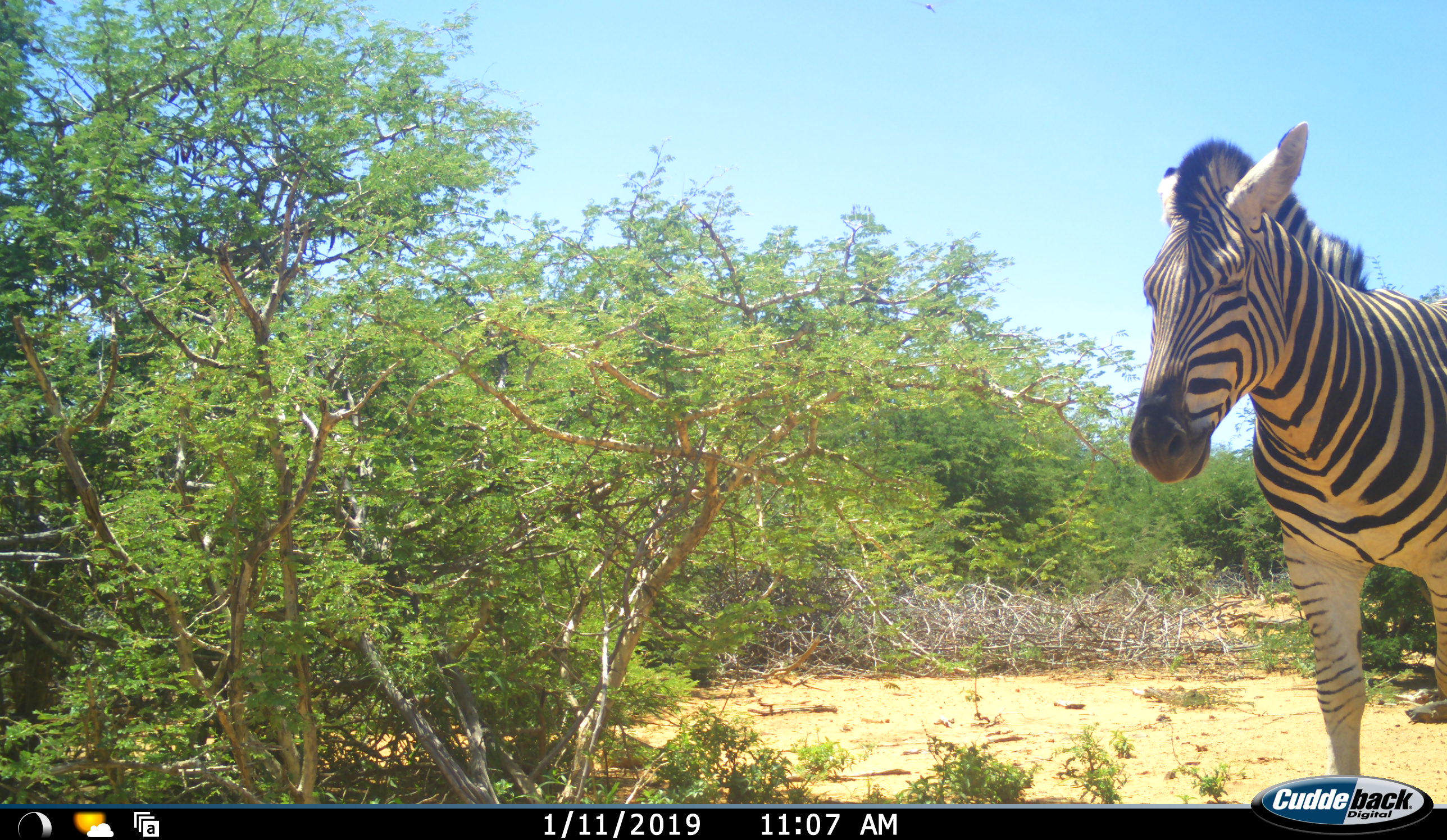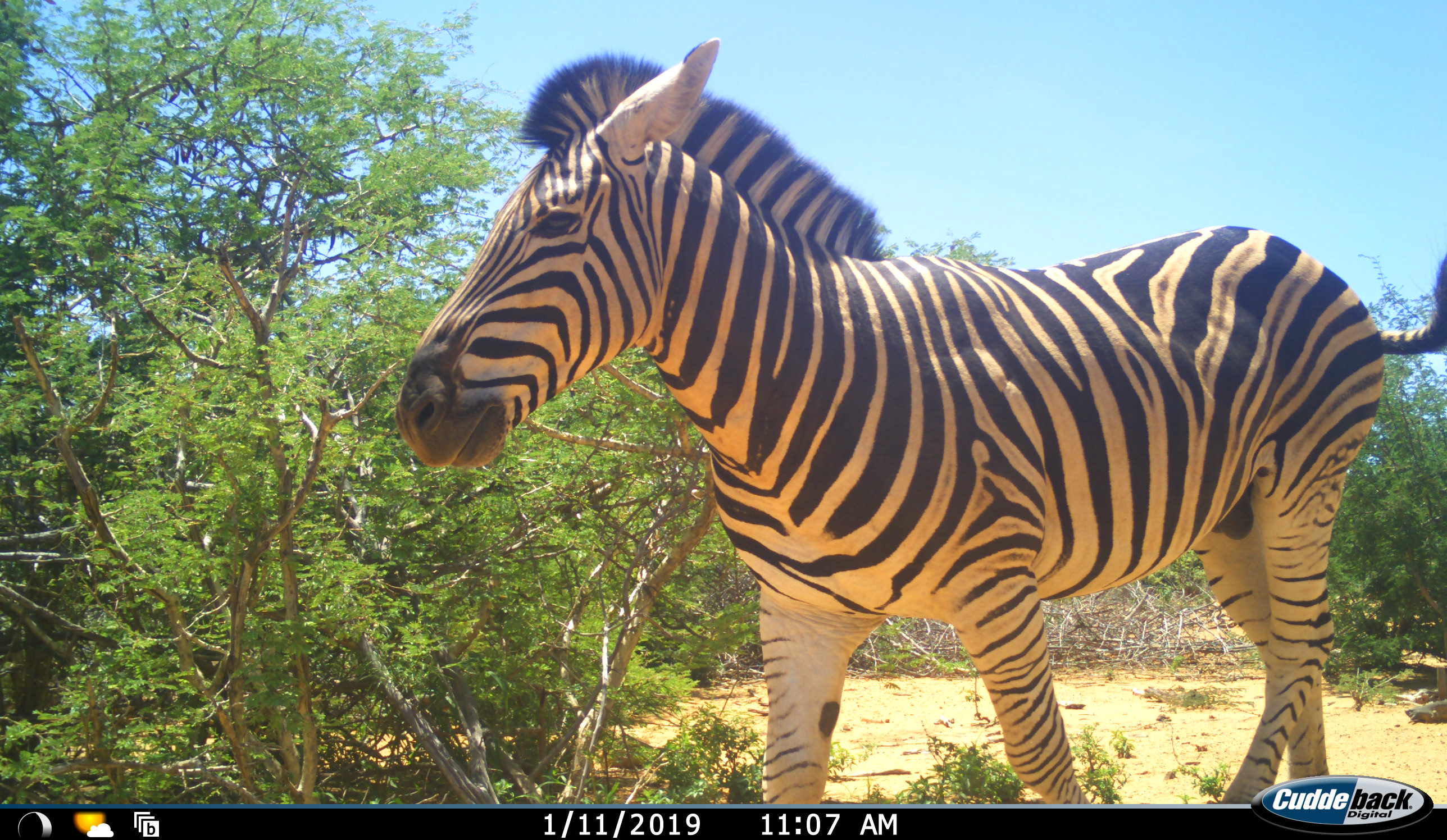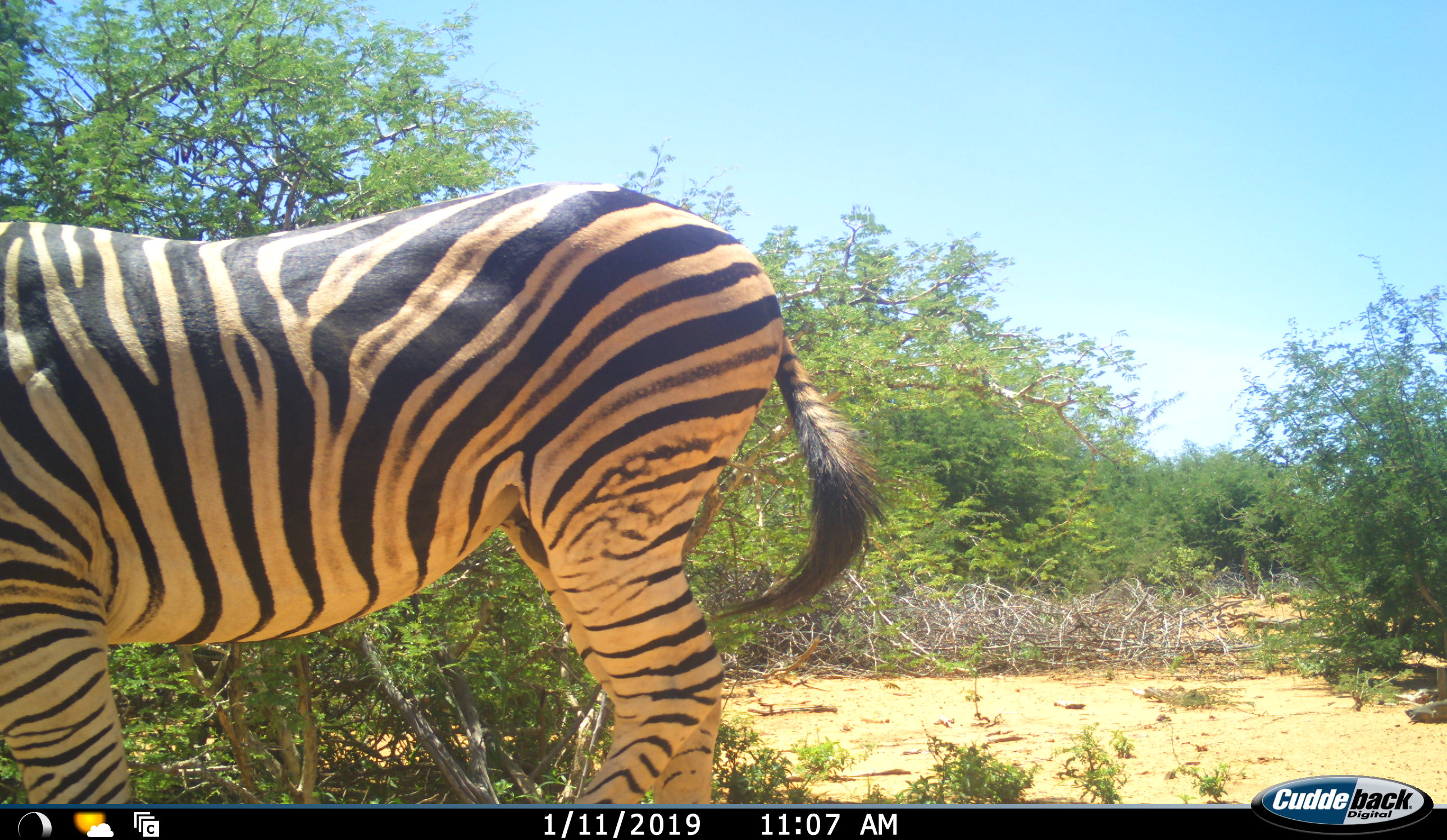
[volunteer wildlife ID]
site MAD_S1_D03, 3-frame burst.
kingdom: Animalia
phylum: Chordata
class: Mammalia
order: Perissodactyla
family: Equidae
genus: Equus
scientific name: Equus quagga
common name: plains zebra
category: zebraplains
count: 1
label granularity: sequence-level